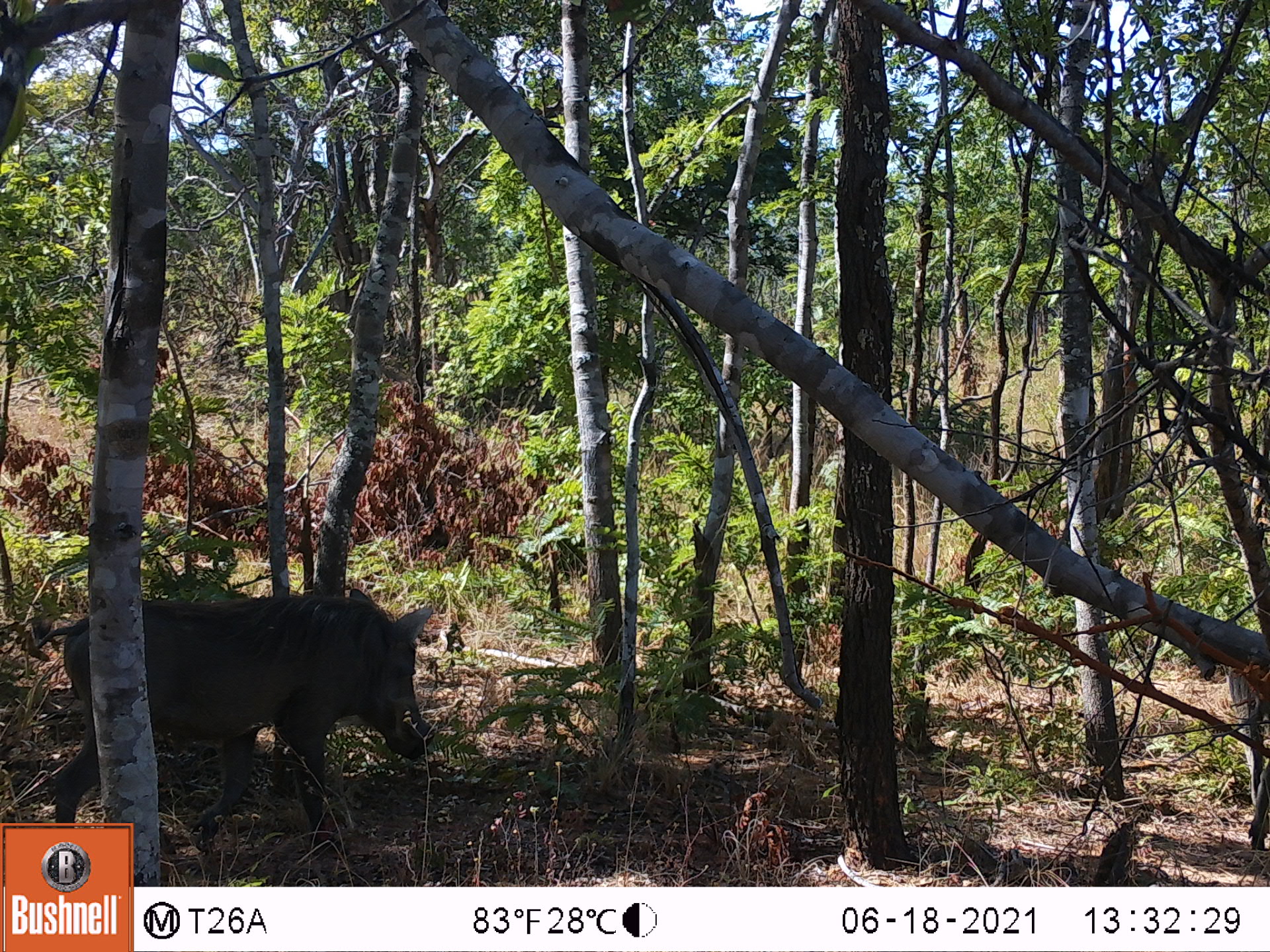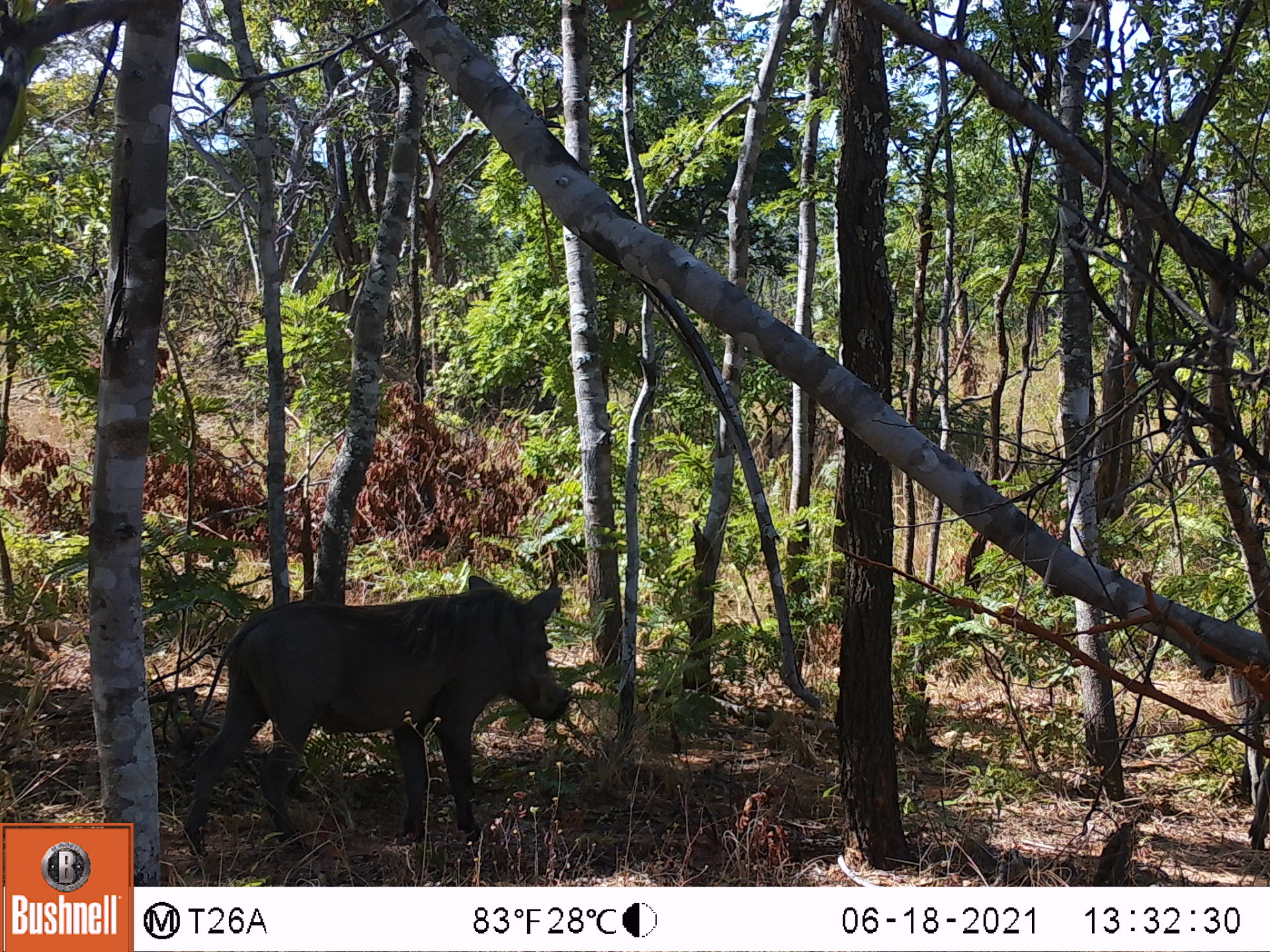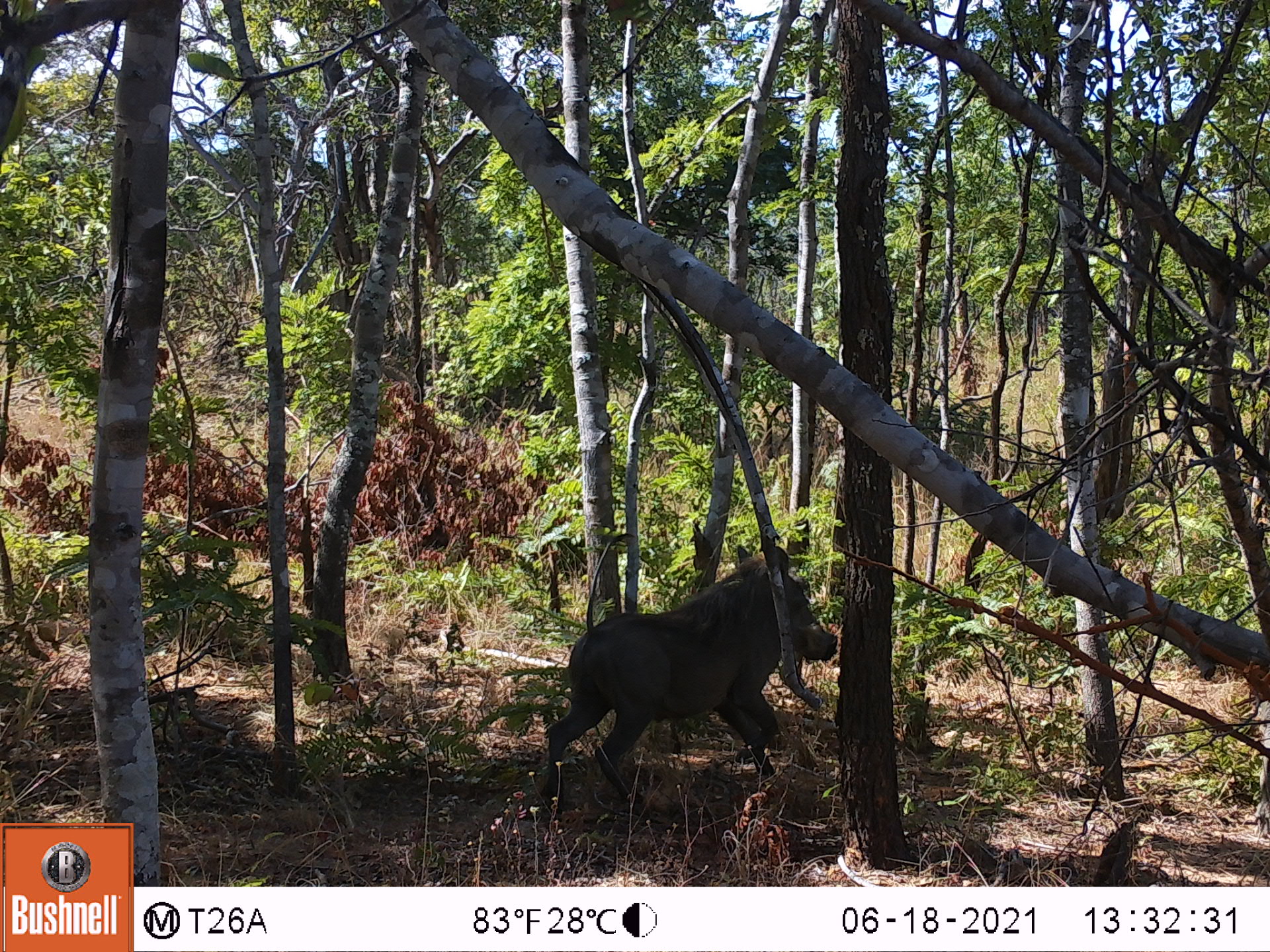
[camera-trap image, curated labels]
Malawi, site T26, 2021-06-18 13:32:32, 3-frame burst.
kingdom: Animalia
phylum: Chordata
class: Mammalia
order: Artiodactyla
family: Suidae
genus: Phacochoerus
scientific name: Phacochoerus africanus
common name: common warthog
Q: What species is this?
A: Common warthog (Phacochoerus africanus).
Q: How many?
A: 1.